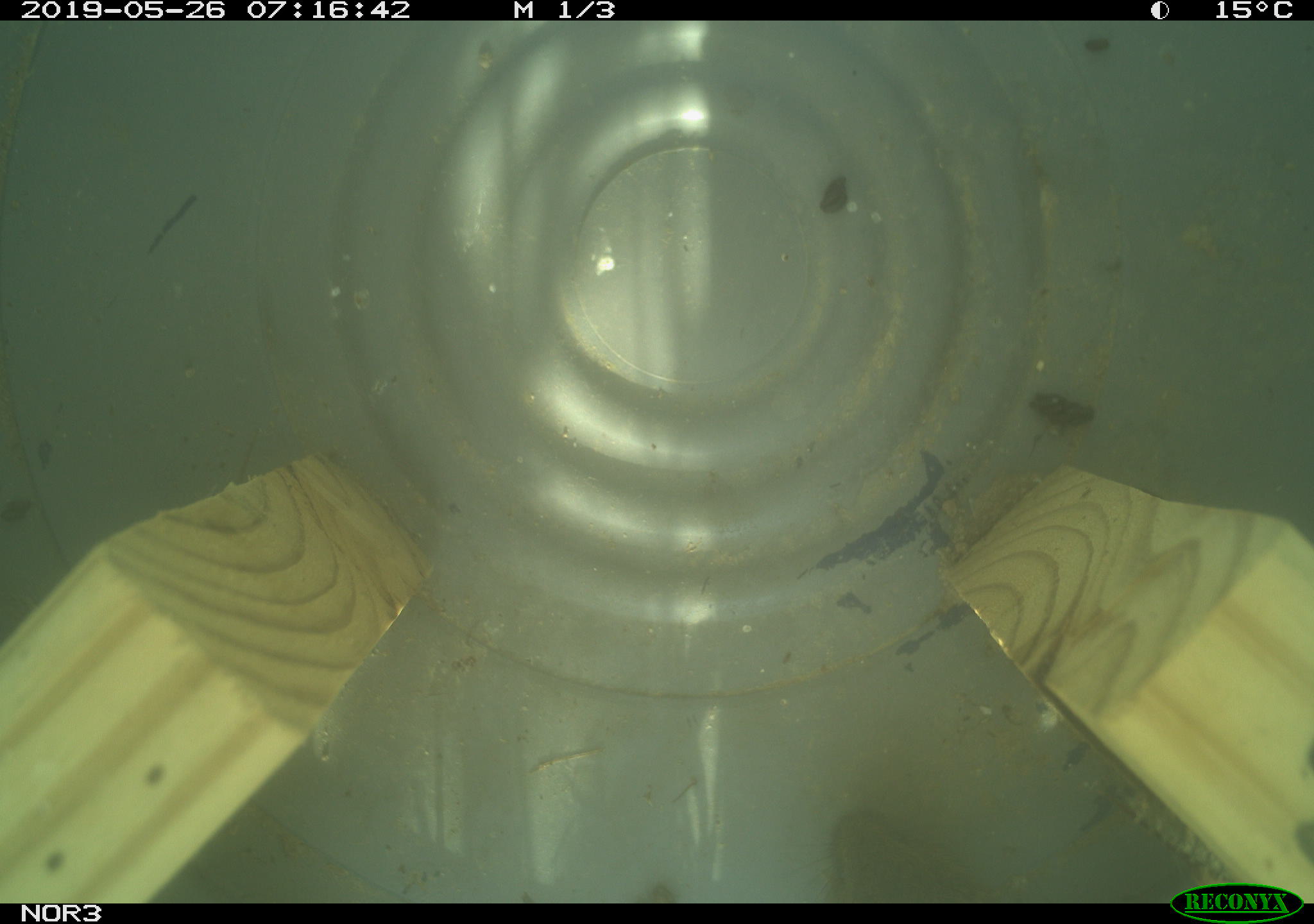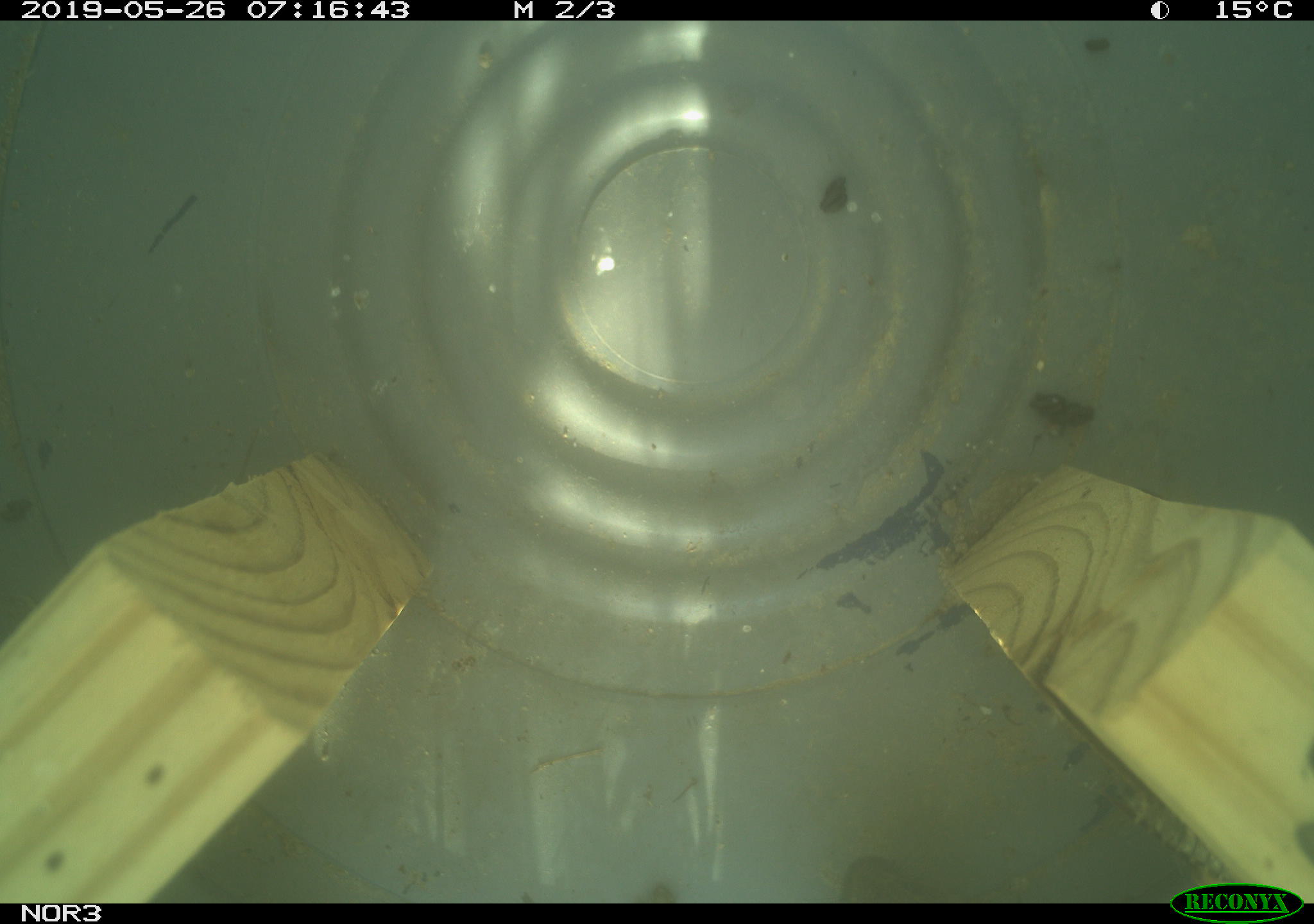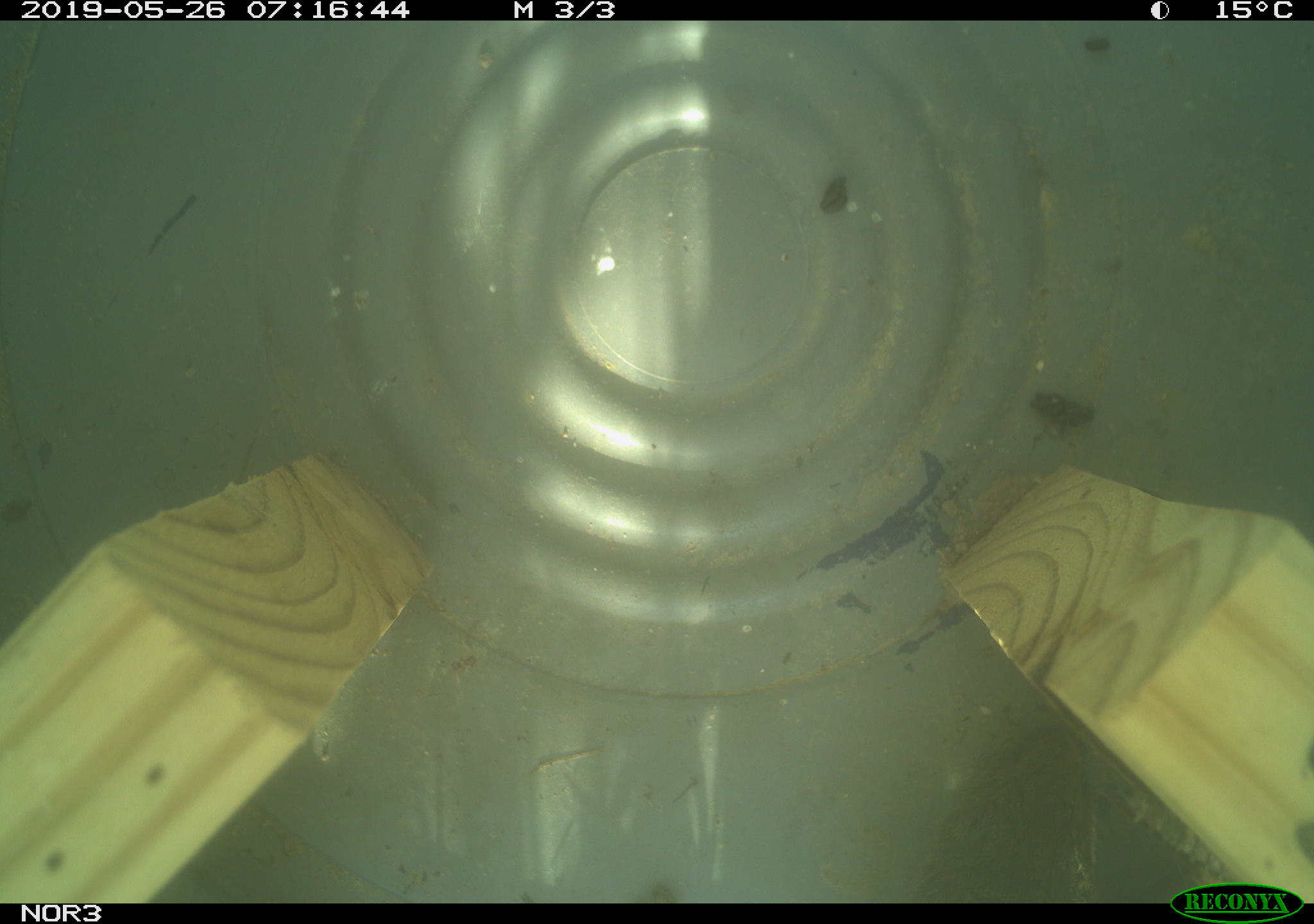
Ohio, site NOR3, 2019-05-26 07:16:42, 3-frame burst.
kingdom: Animalia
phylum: Chordata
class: Mammalia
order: Rodentia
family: Cricetidae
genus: Microtus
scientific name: Microtus pennsylvanicus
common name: meadow vole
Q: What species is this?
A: Meadow vole (Microtus pennsylvanicus).